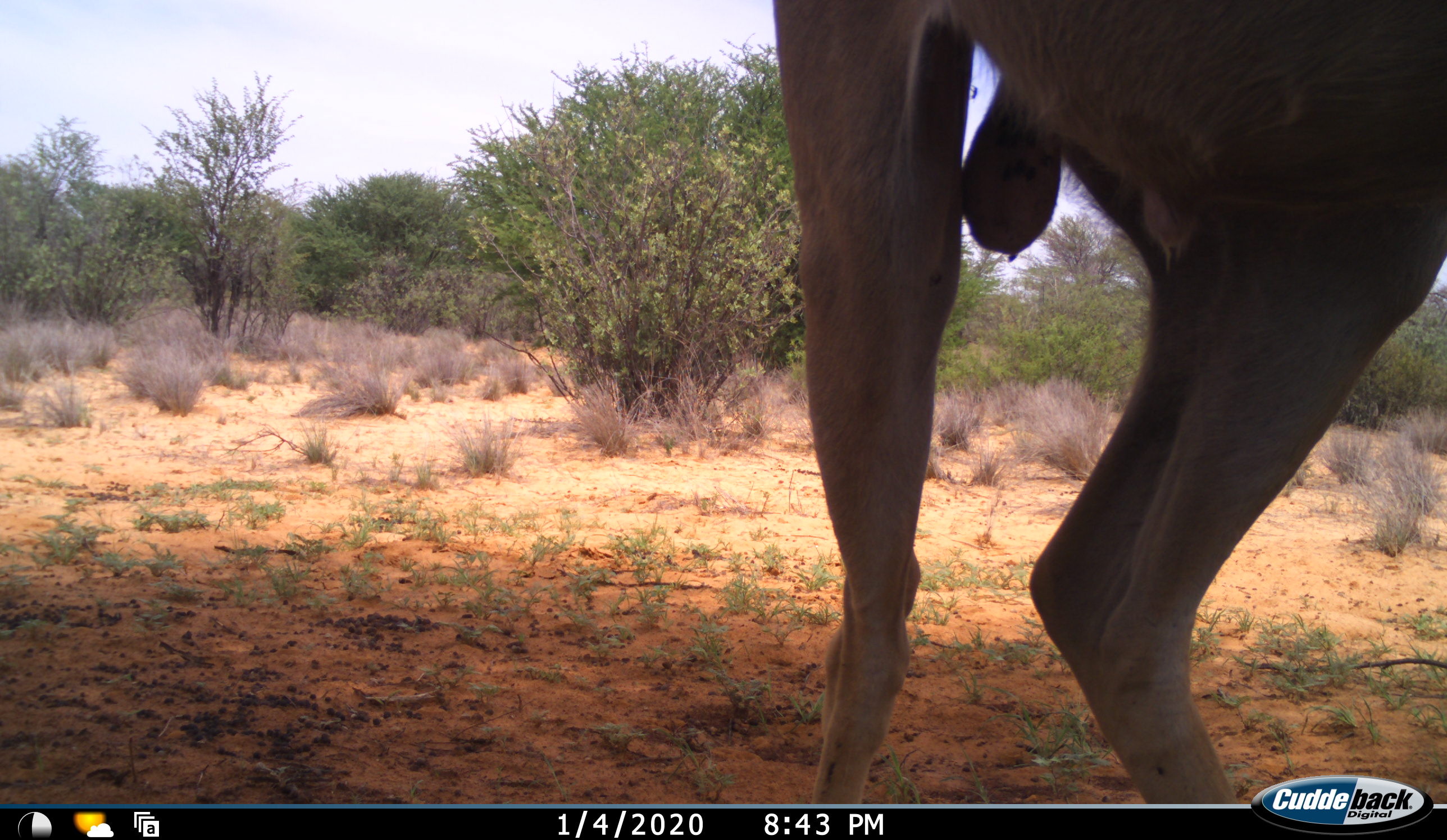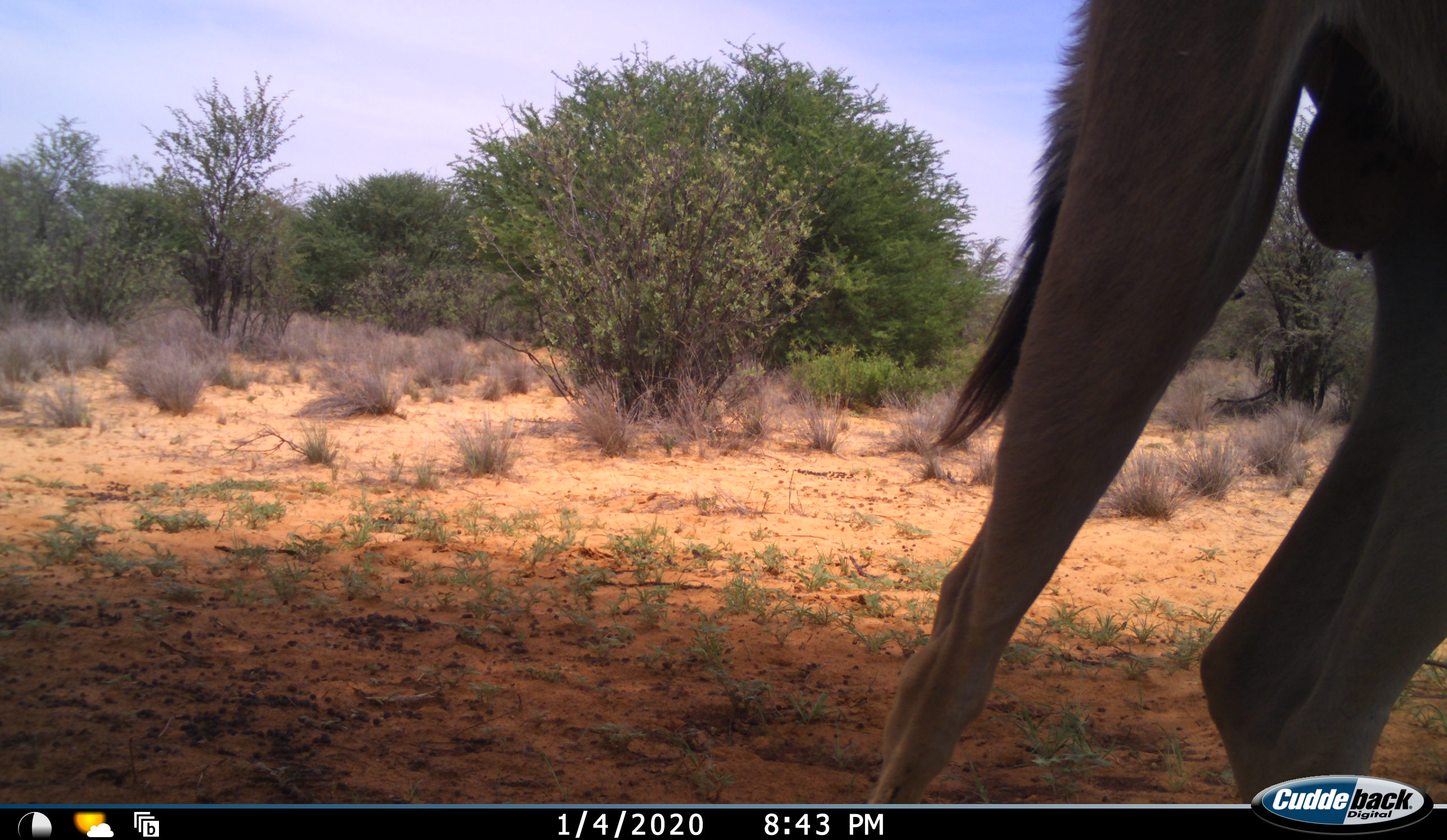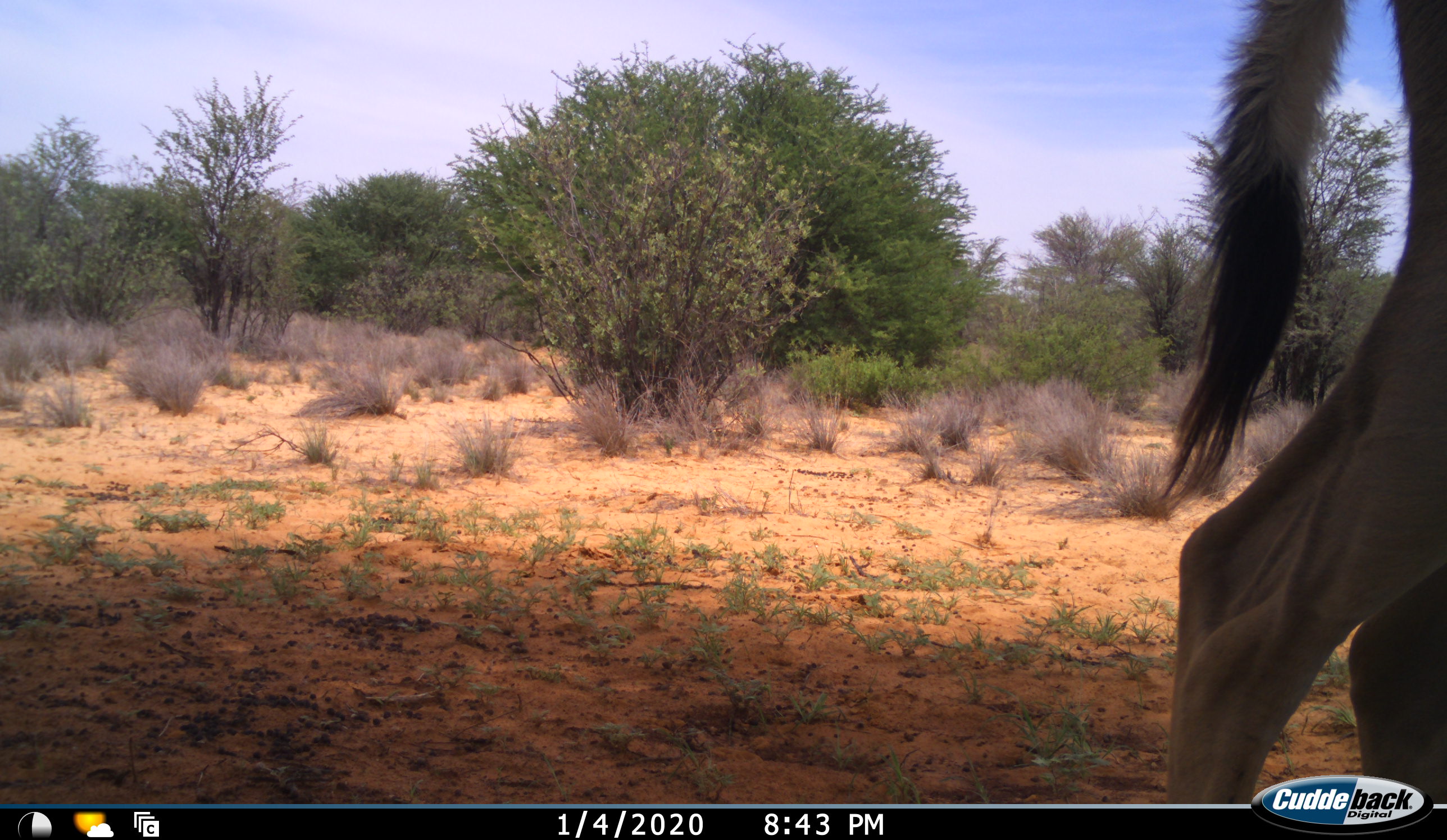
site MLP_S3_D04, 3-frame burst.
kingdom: Animalia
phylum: Chordata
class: Mammalia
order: Artiodactyla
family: Bovidae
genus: Tragelaphus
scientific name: Tragelaphus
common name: kudu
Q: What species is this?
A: Kudu (Tragelaphus).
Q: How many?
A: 1.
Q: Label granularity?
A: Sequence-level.